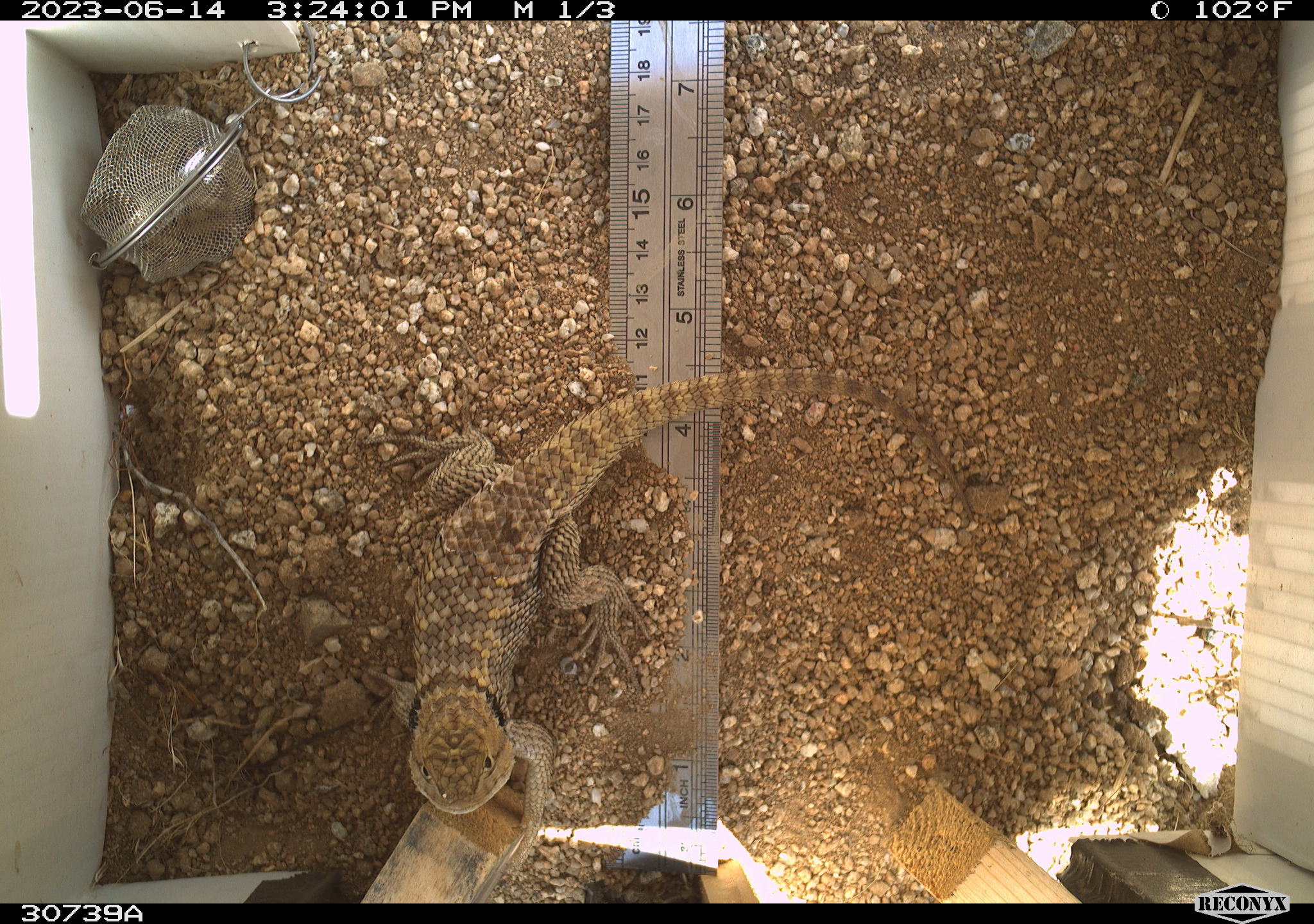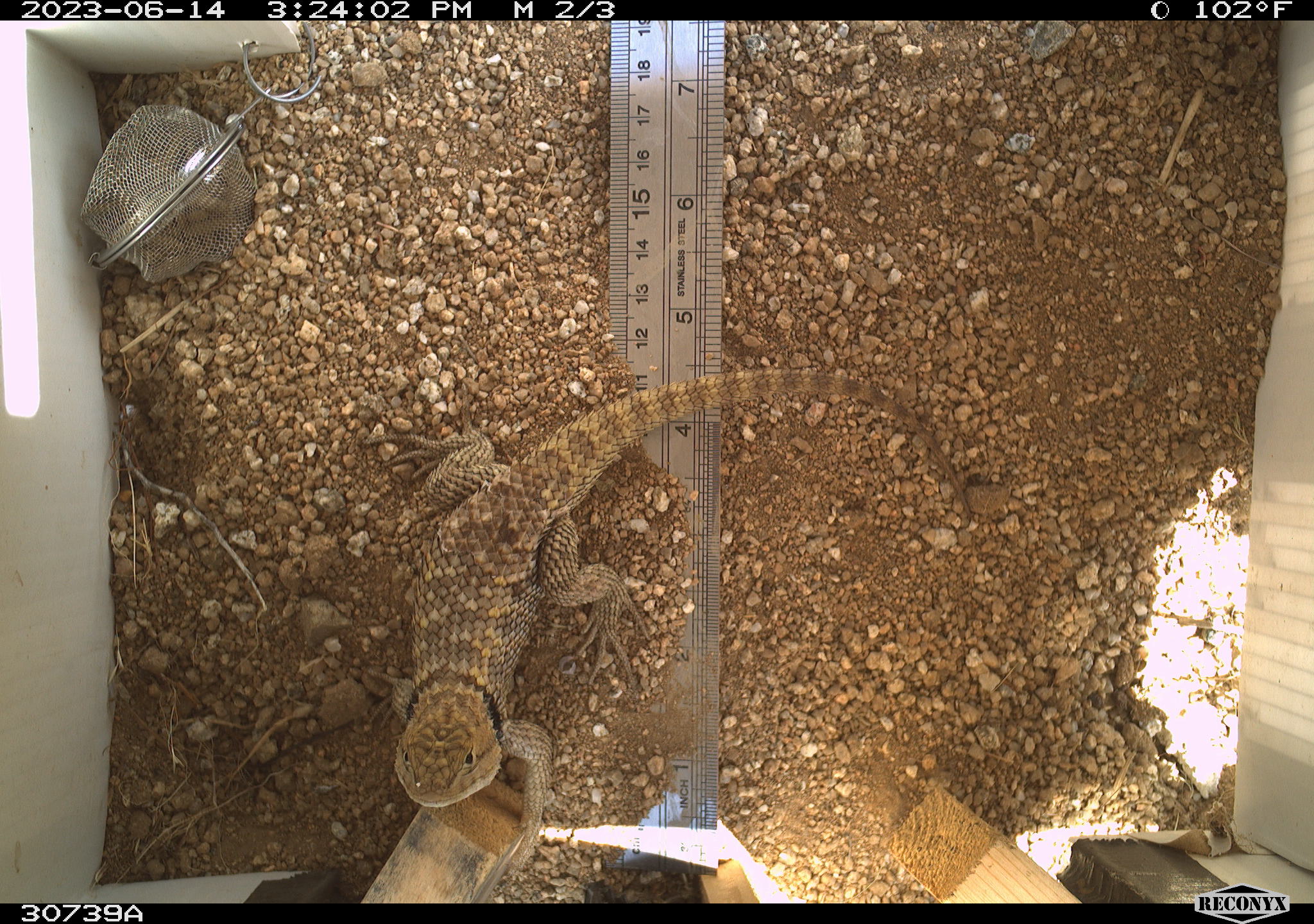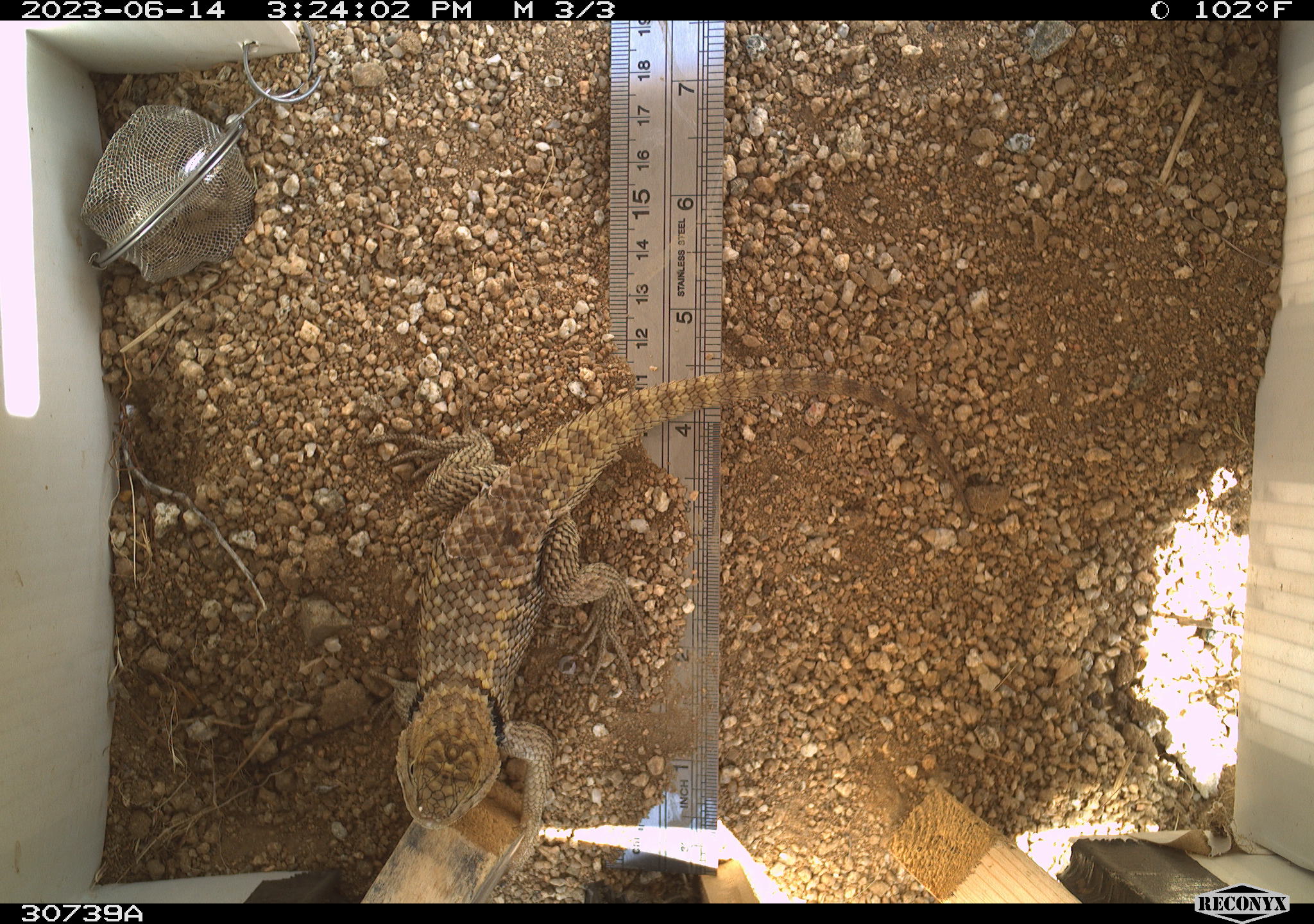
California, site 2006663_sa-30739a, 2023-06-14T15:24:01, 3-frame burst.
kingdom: Animalia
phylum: Chordata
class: Reptilia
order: Squamata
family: Phrynosomatidae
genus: Sceloporus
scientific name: Sceloporus uniformis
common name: yellow-backed spiny lizard